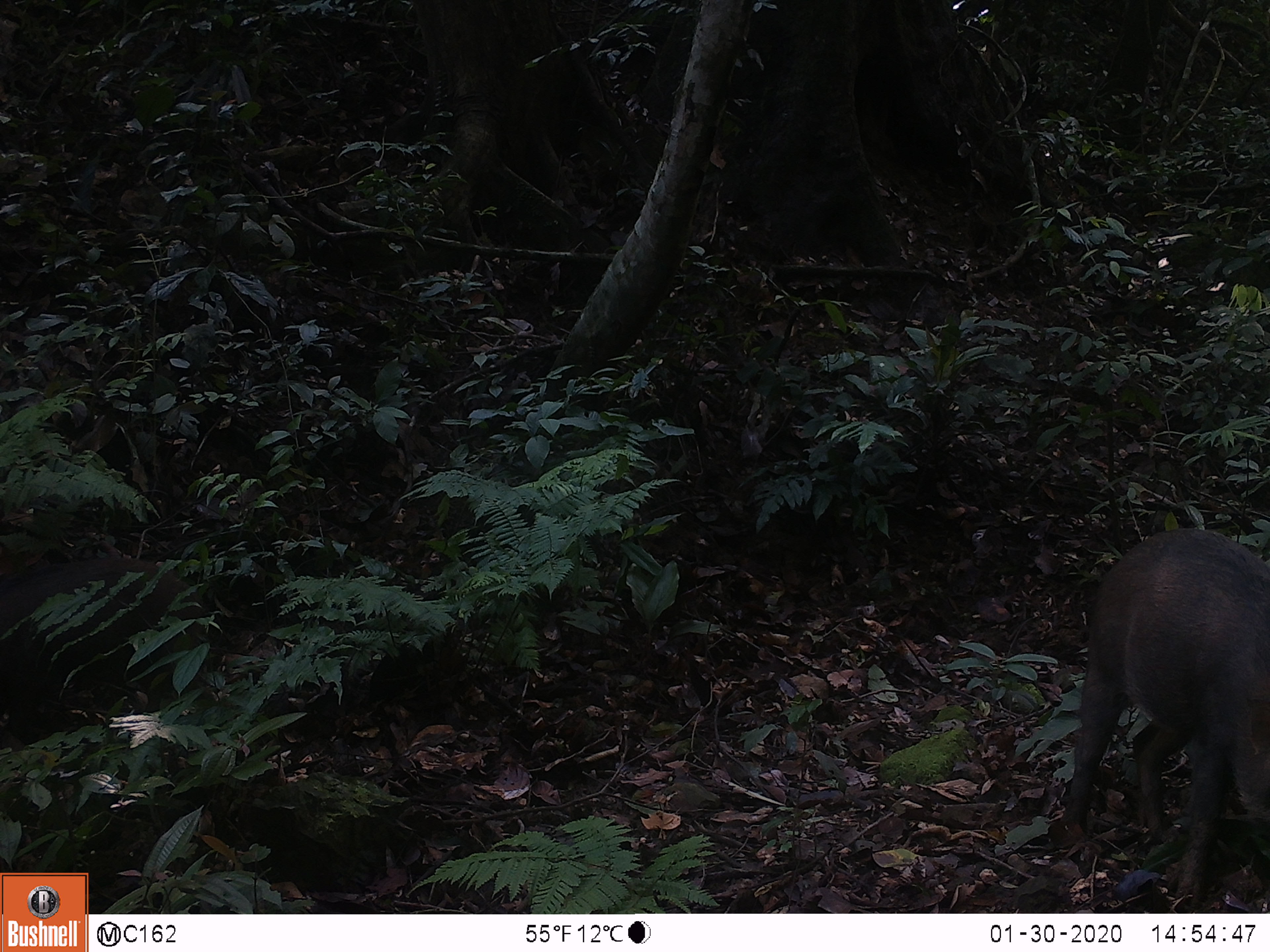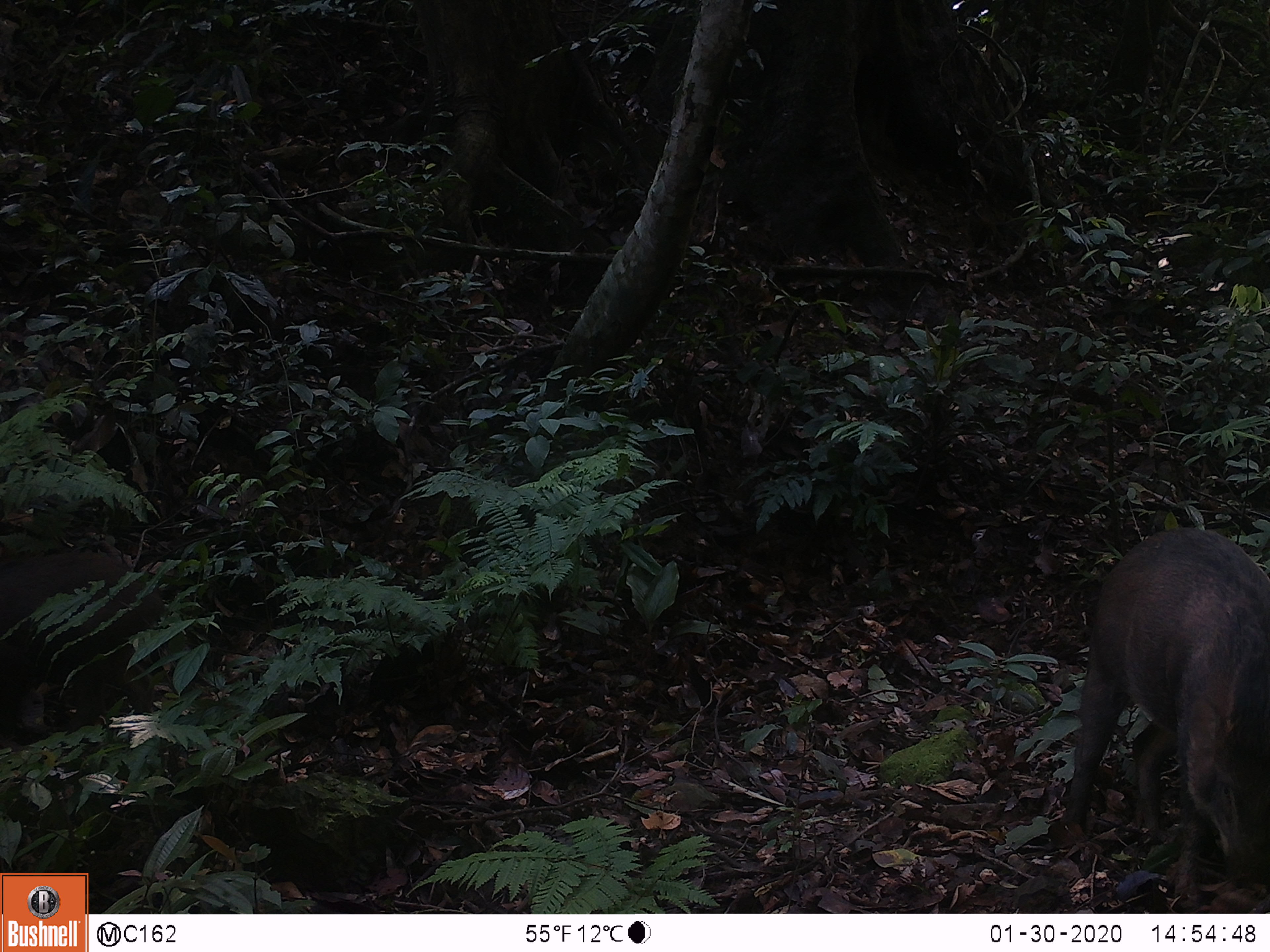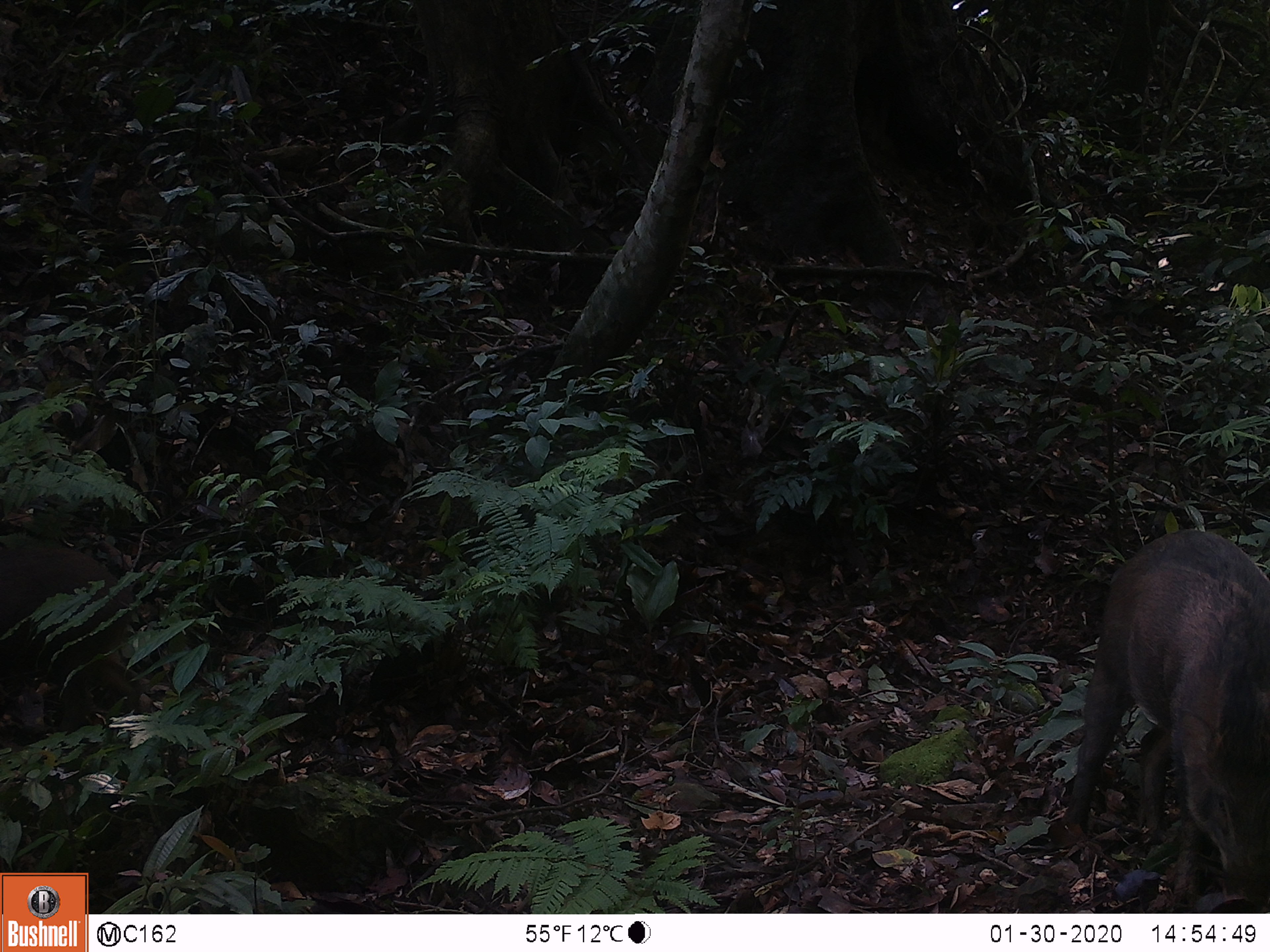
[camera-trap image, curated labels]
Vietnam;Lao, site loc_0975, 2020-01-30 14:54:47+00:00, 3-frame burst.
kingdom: Animalia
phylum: Chordata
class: Mammalia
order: Artiodactyla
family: Suidae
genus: Sus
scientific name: Sus scrofa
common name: eurasian wild pig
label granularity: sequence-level